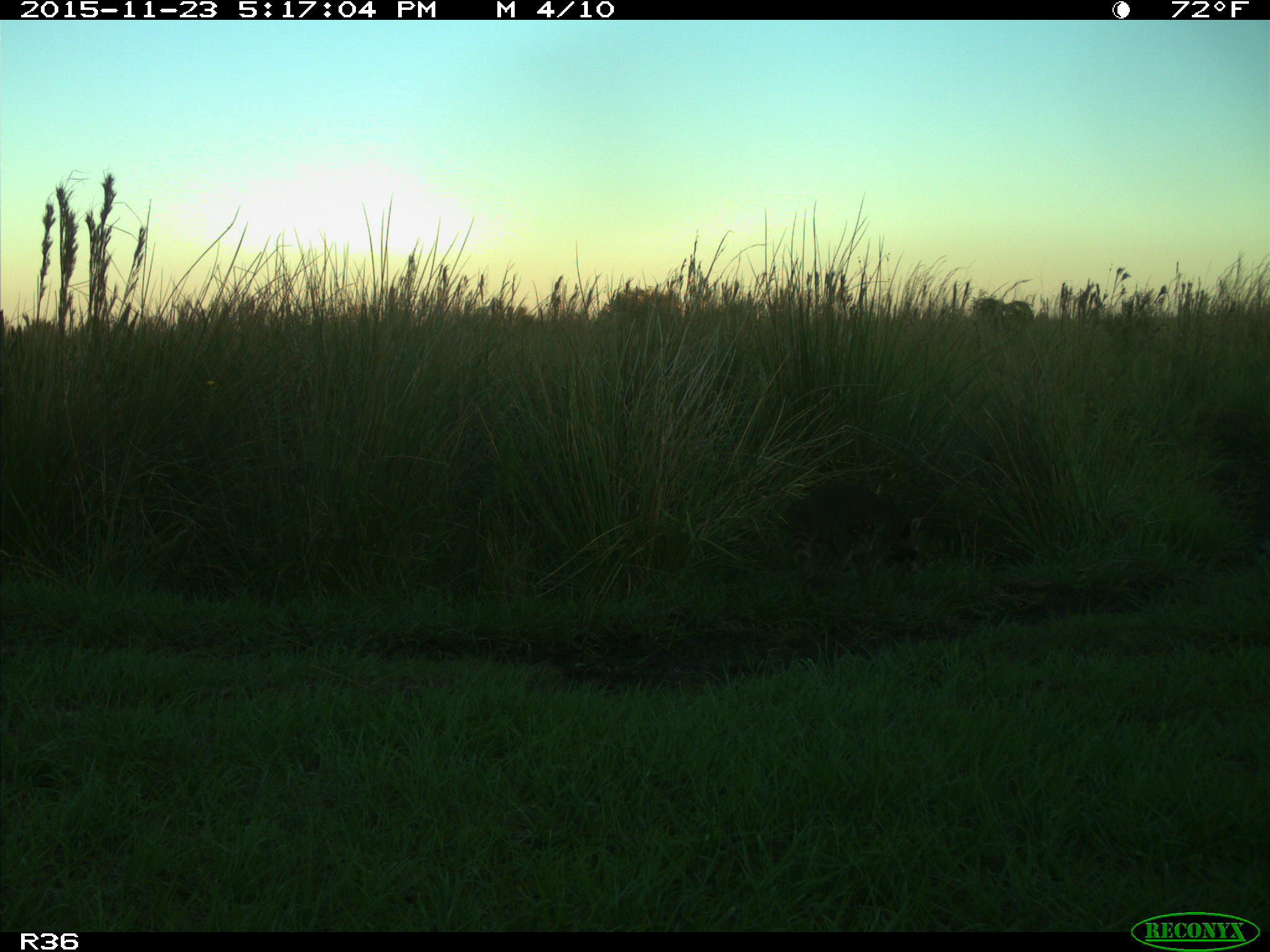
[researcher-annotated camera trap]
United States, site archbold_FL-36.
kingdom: Animalia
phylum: Chordata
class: Mammalia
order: Carnivora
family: Procyonidae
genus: Procyon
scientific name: Procyon lotor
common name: common raccoon